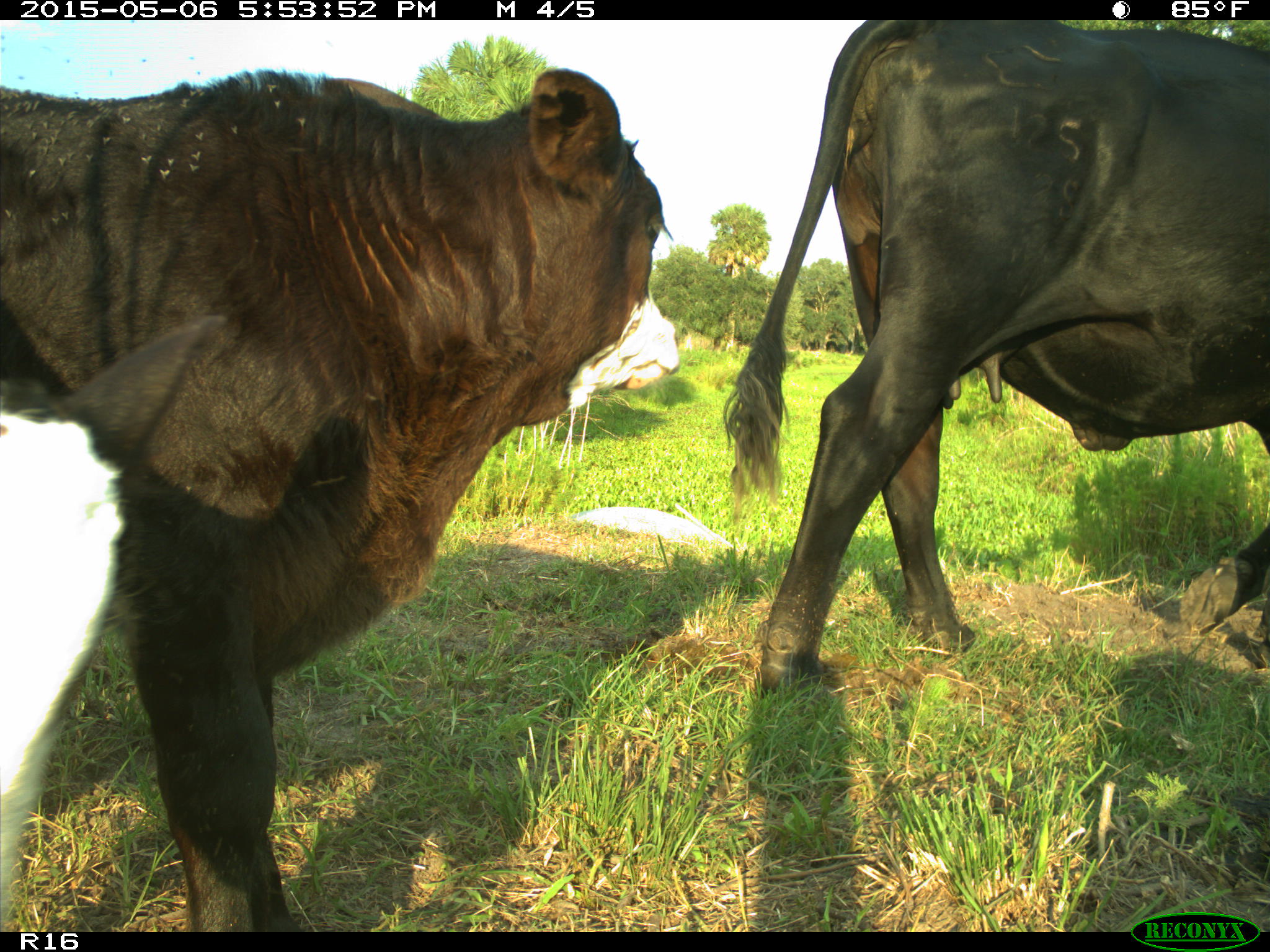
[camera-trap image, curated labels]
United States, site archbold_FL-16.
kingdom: Animalia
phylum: Chordata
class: Mammalia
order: Artiodactyla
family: Bovidae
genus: Bos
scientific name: Bos taurus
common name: domestic cow